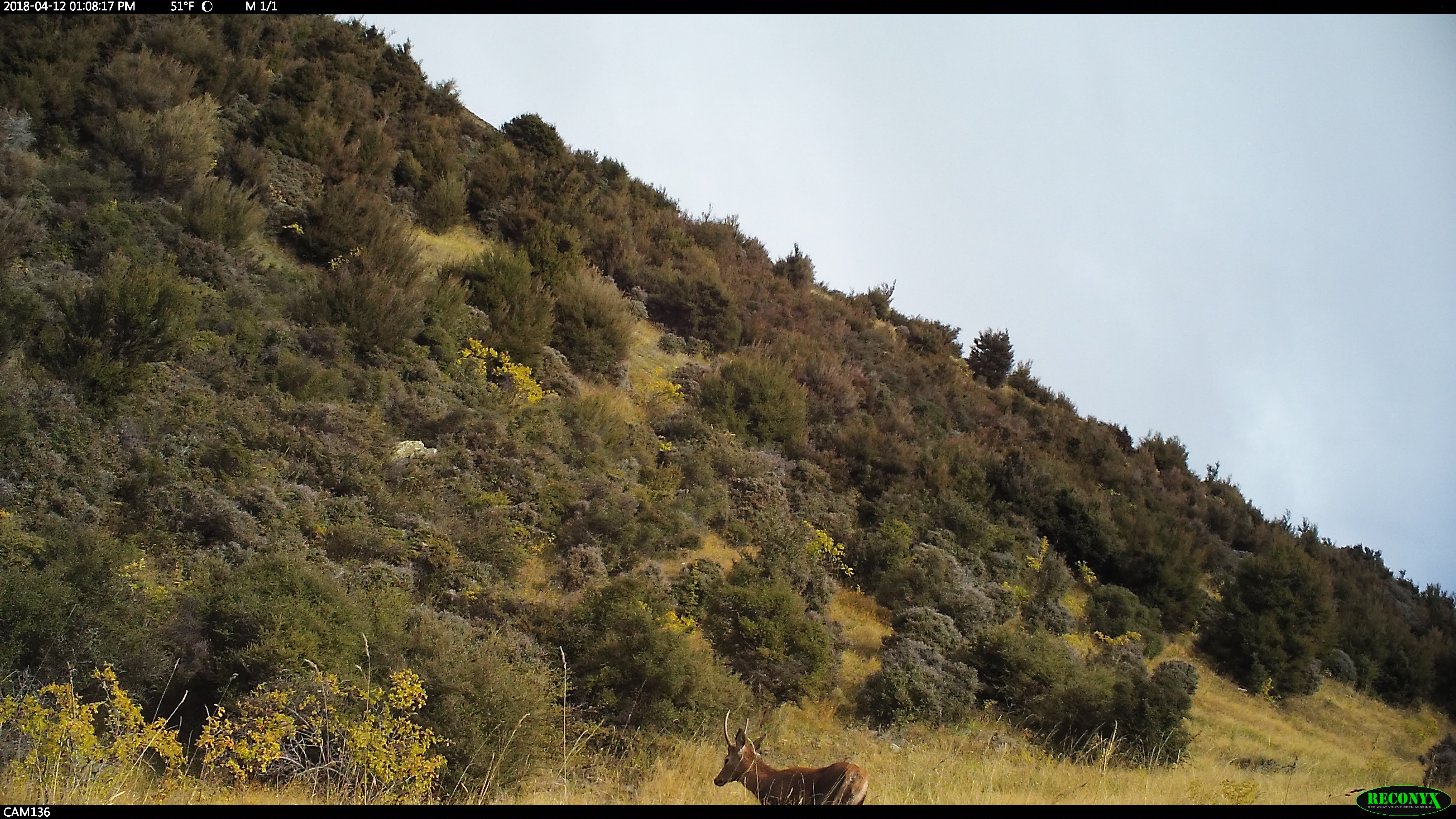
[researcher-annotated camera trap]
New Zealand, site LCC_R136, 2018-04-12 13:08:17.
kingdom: Animalia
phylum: Chordata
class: Mammalia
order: Artiodactyla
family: Cervidae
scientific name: Cervidae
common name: deer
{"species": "deer (Cervidae)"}